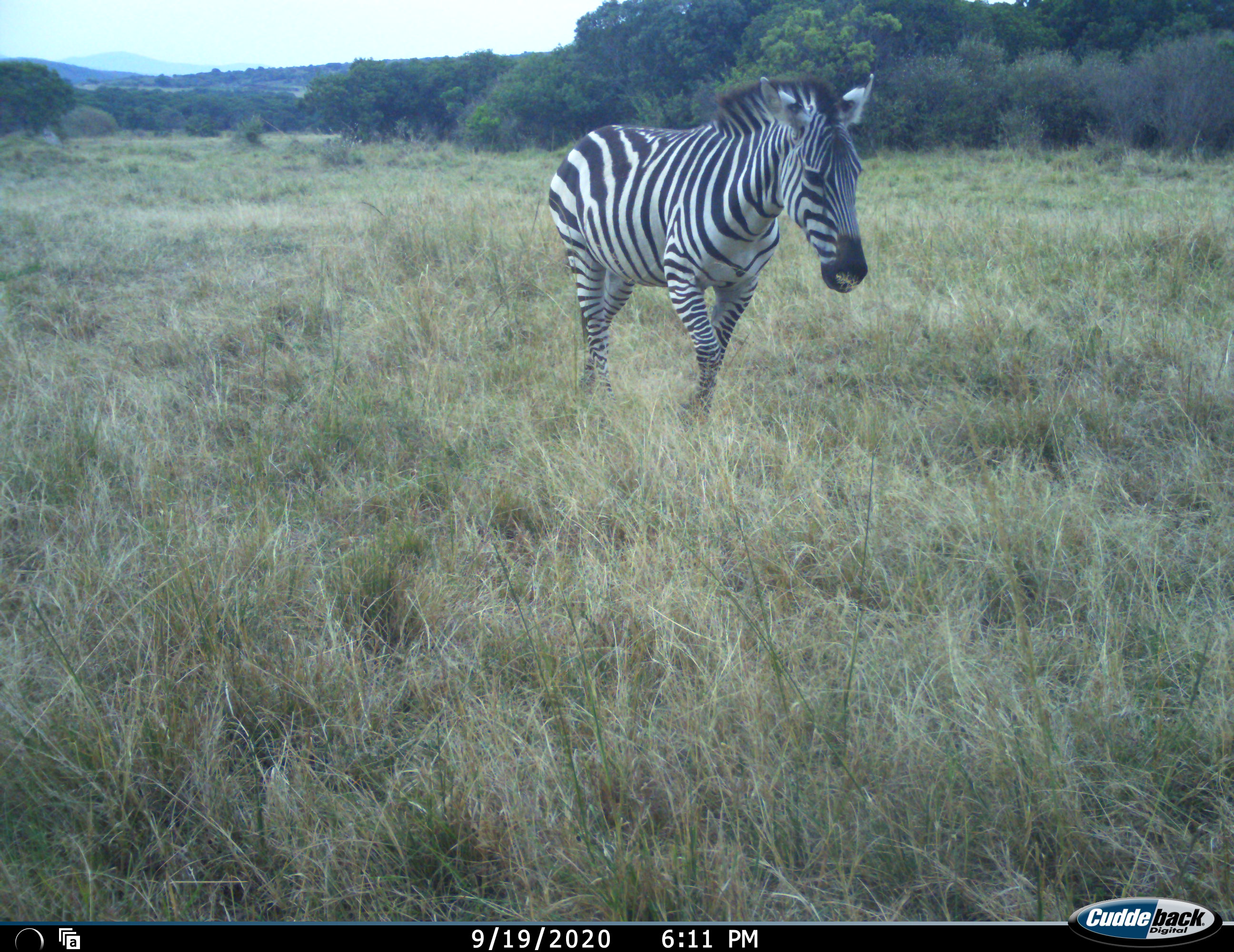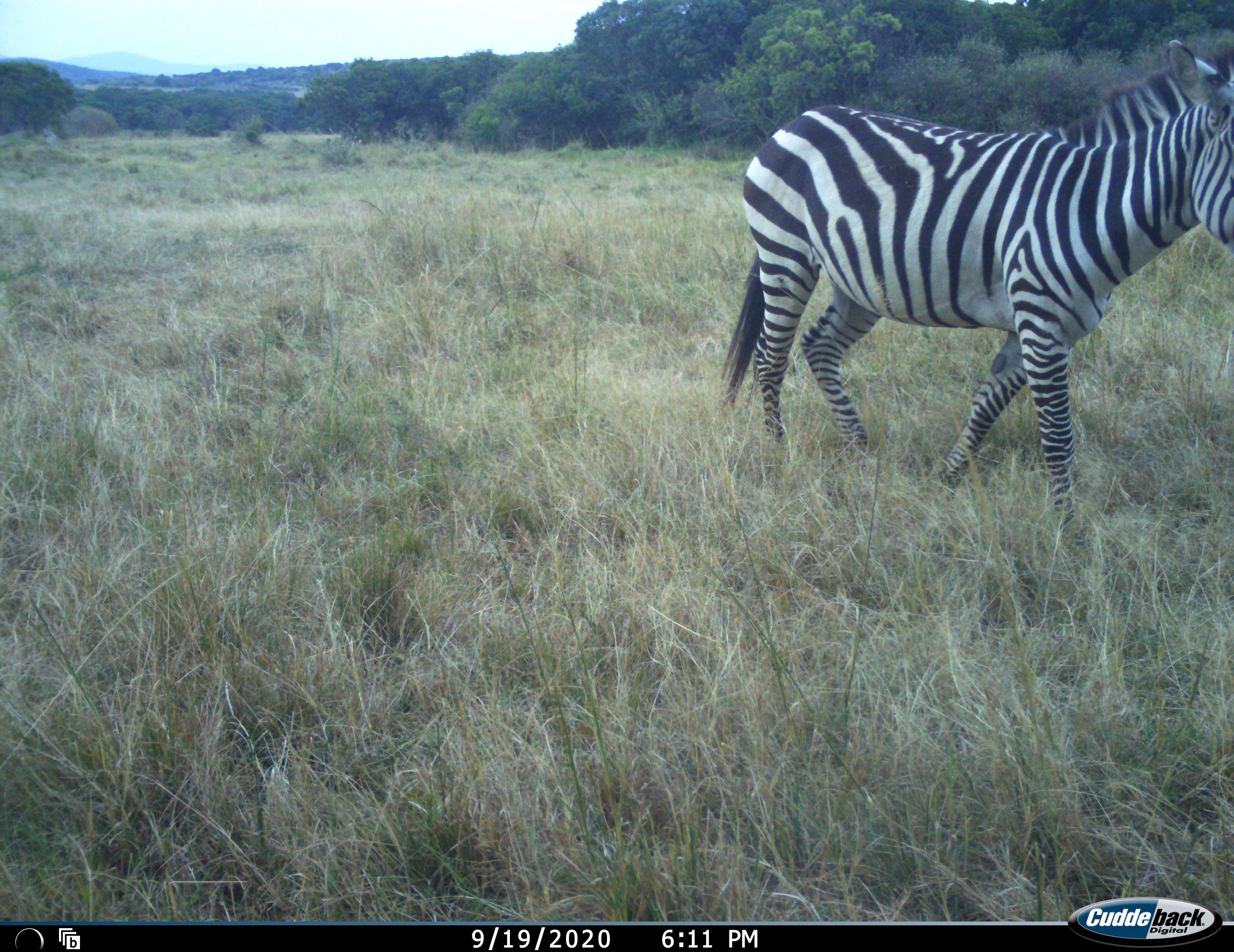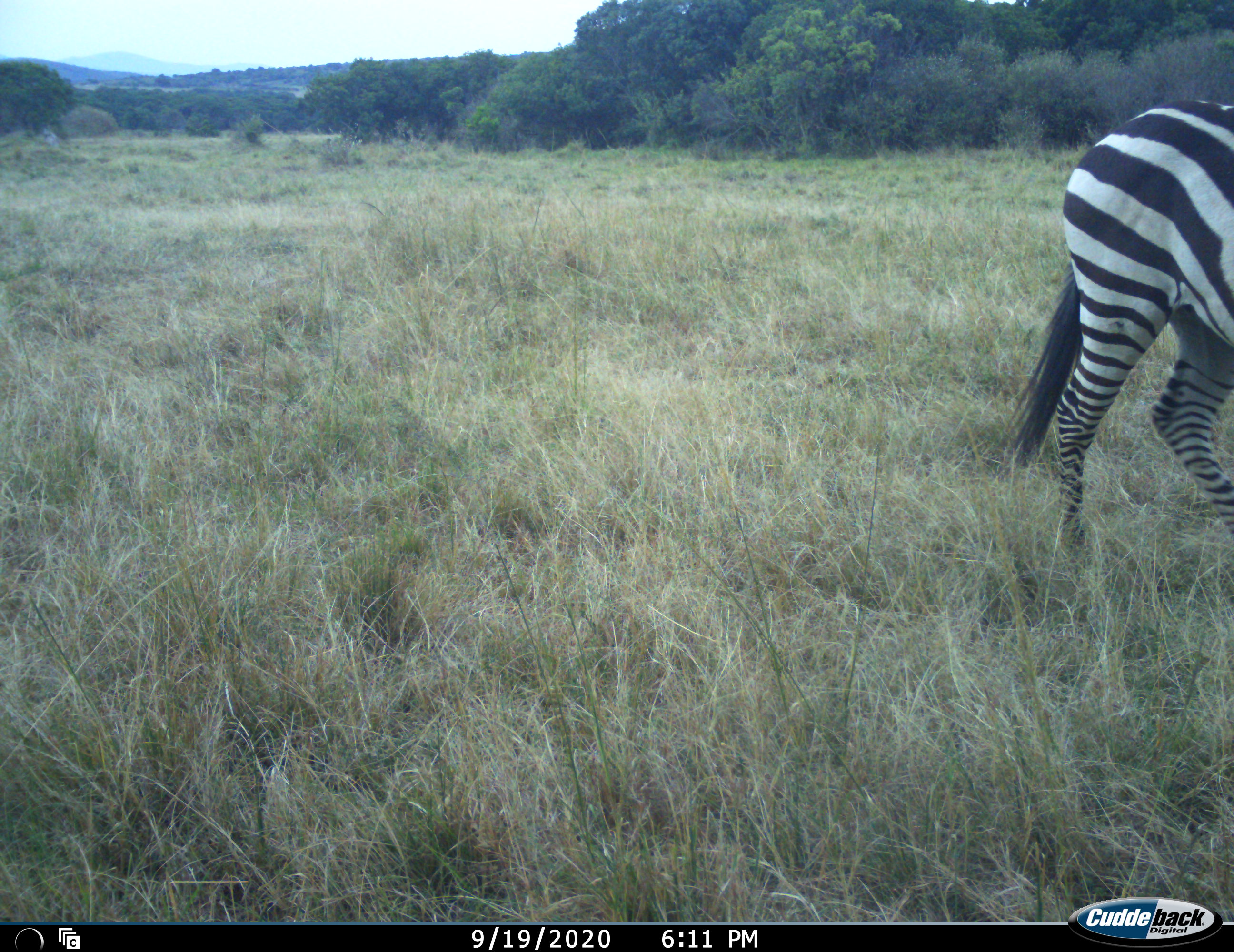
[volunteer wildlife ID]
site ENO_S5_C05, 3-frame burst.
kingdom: Animalia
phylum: Chordata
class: Mammalia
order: Perissodactyla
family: Equidae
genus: Equus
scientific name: Equus quagga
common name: plains zebra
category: zebraplains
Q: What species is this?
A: Zebraplains (plains zebra) (Equus quagga).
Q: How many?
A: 1.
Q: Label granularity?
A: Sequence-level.